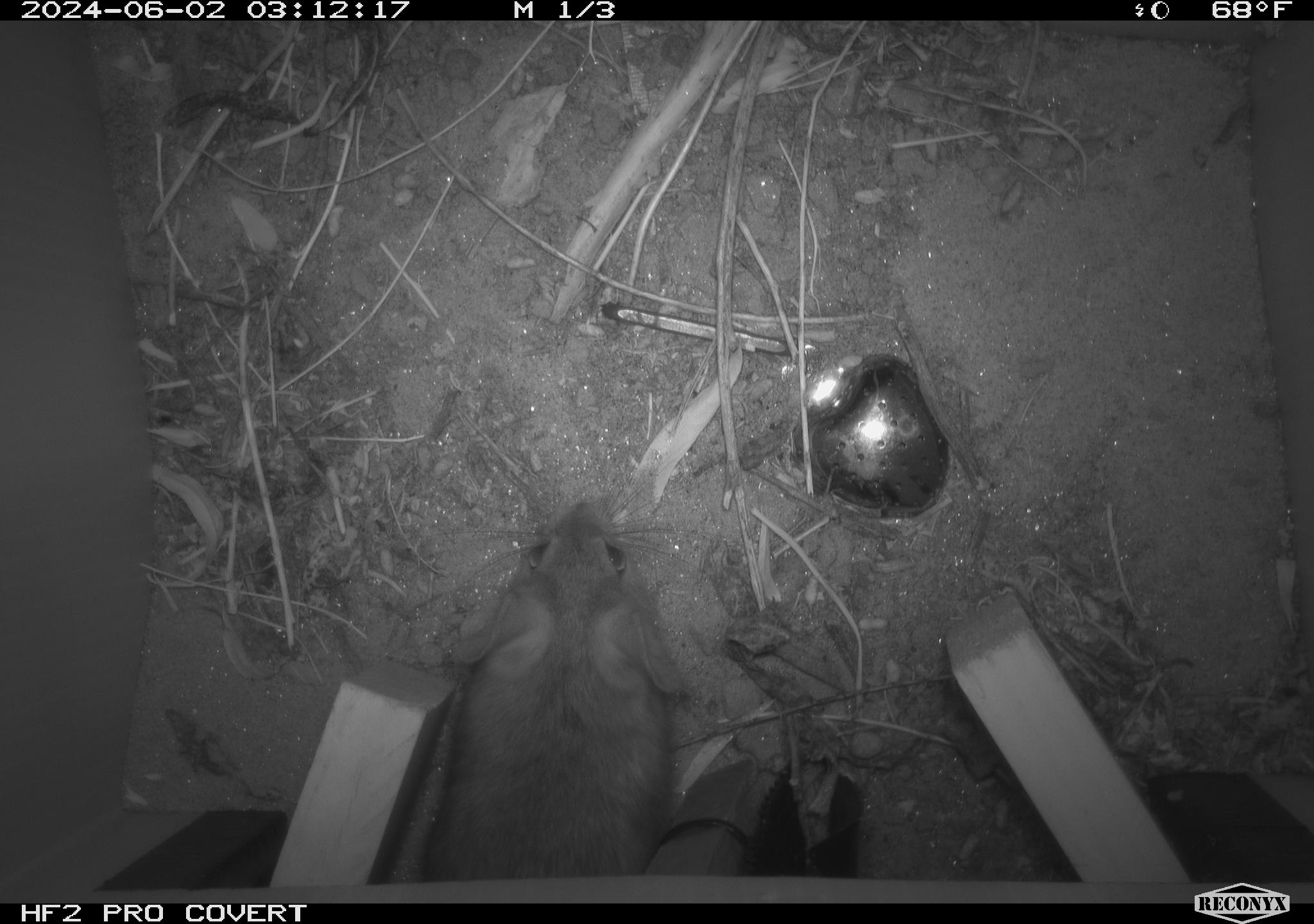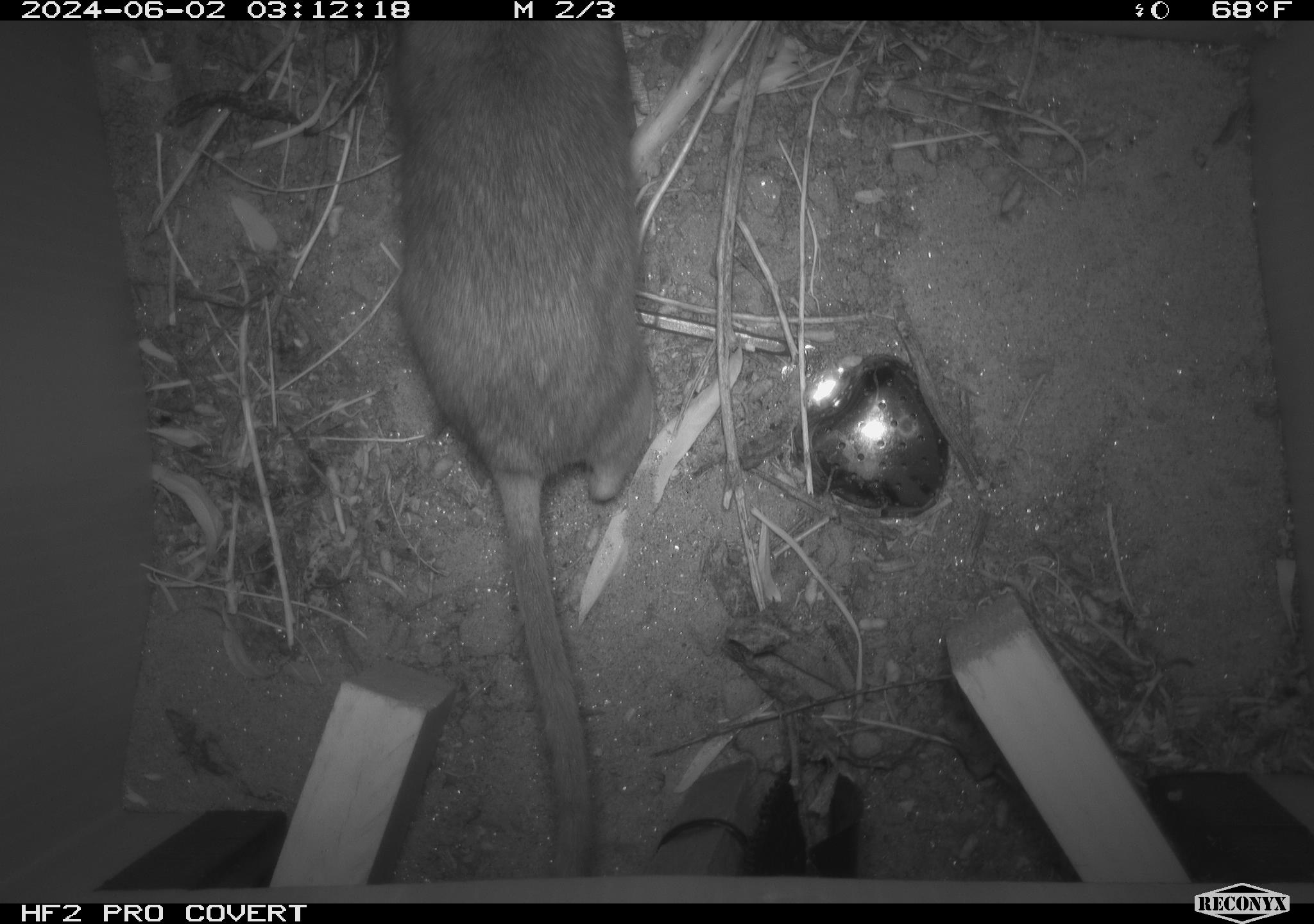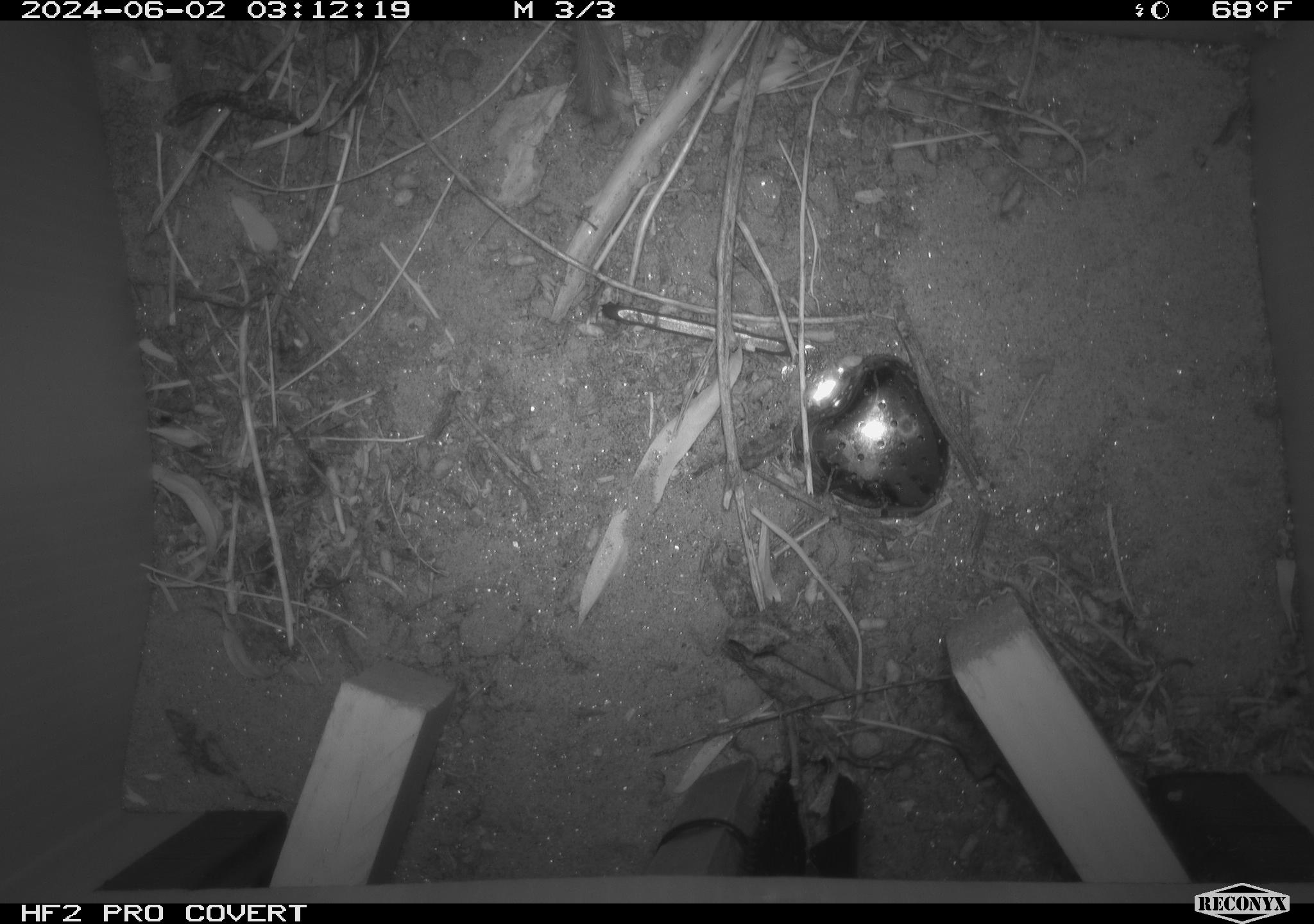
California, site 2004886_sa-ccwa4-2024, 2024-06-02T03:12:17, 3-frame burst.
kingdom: Animalia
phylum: Chordata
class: Mammalia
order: Rodentia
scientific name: Rodentia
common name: woodrat or rat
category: woodrat or rat species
Woodrat or rat species (woodrat or rat) (Rodentia).